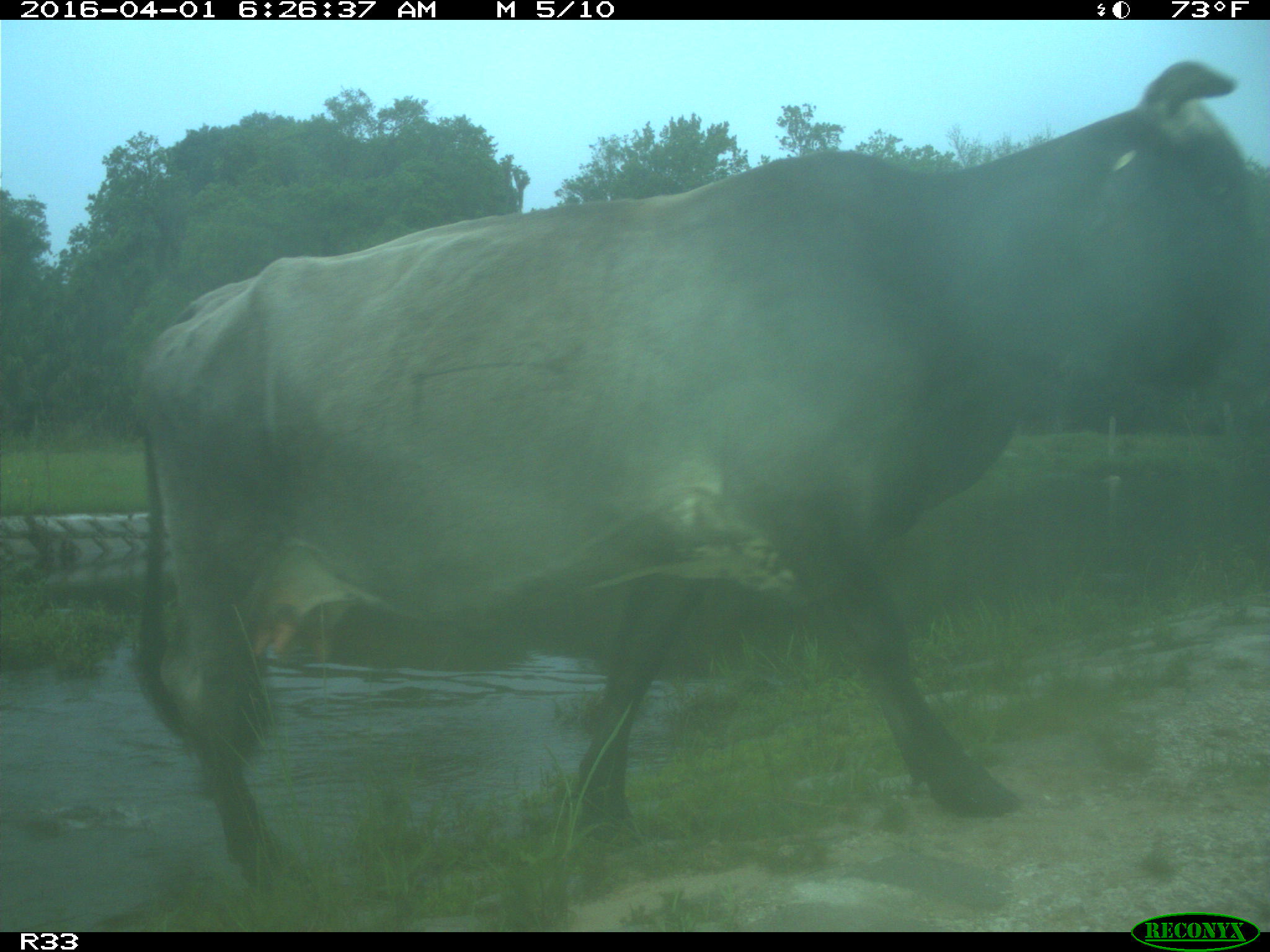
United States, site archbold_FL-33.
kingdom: Animalia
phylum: Chordata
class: Mammalia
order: Artiodactyla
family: Bovidae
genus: Bos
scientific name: Bos taurus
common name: domestic cow